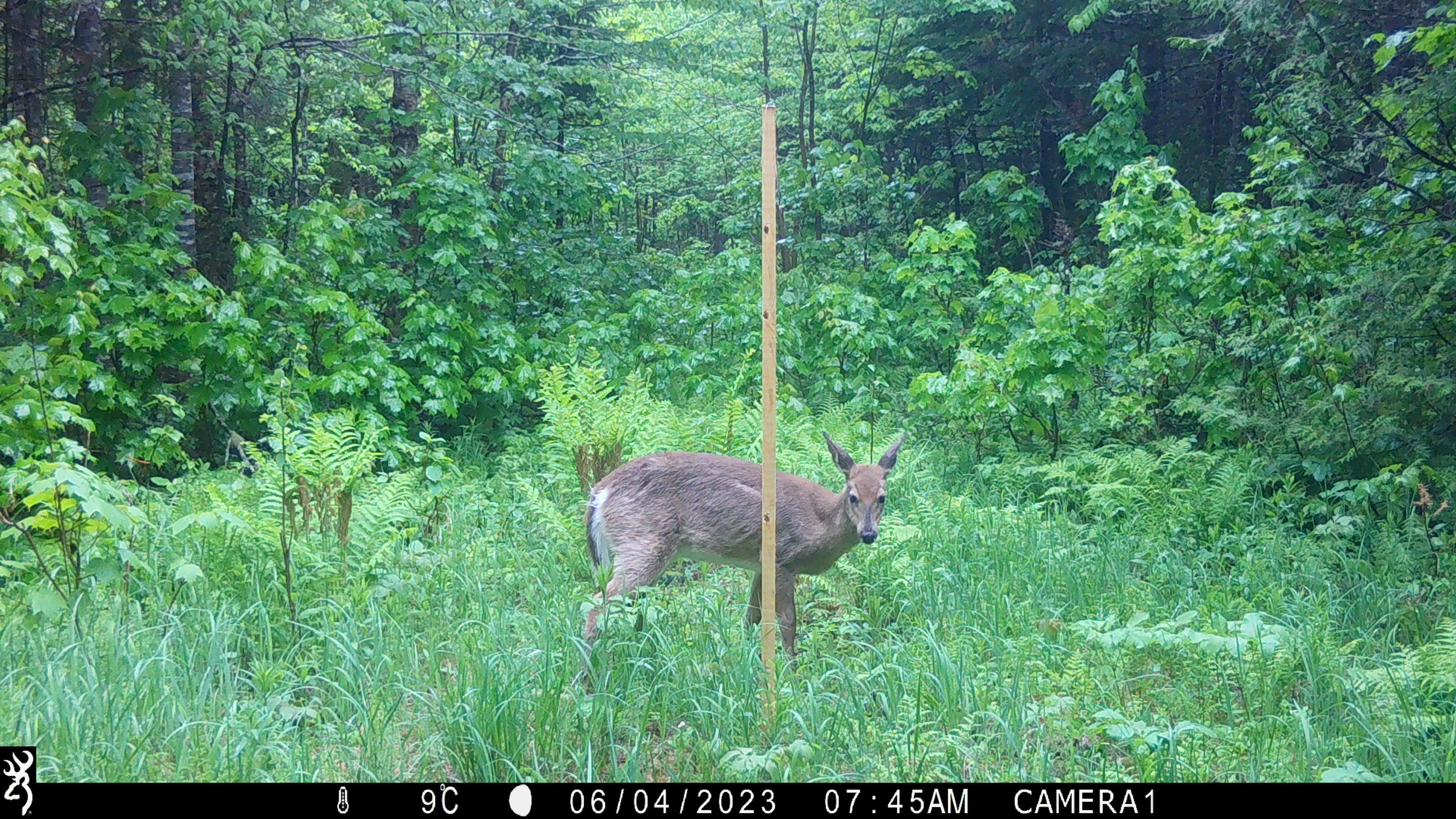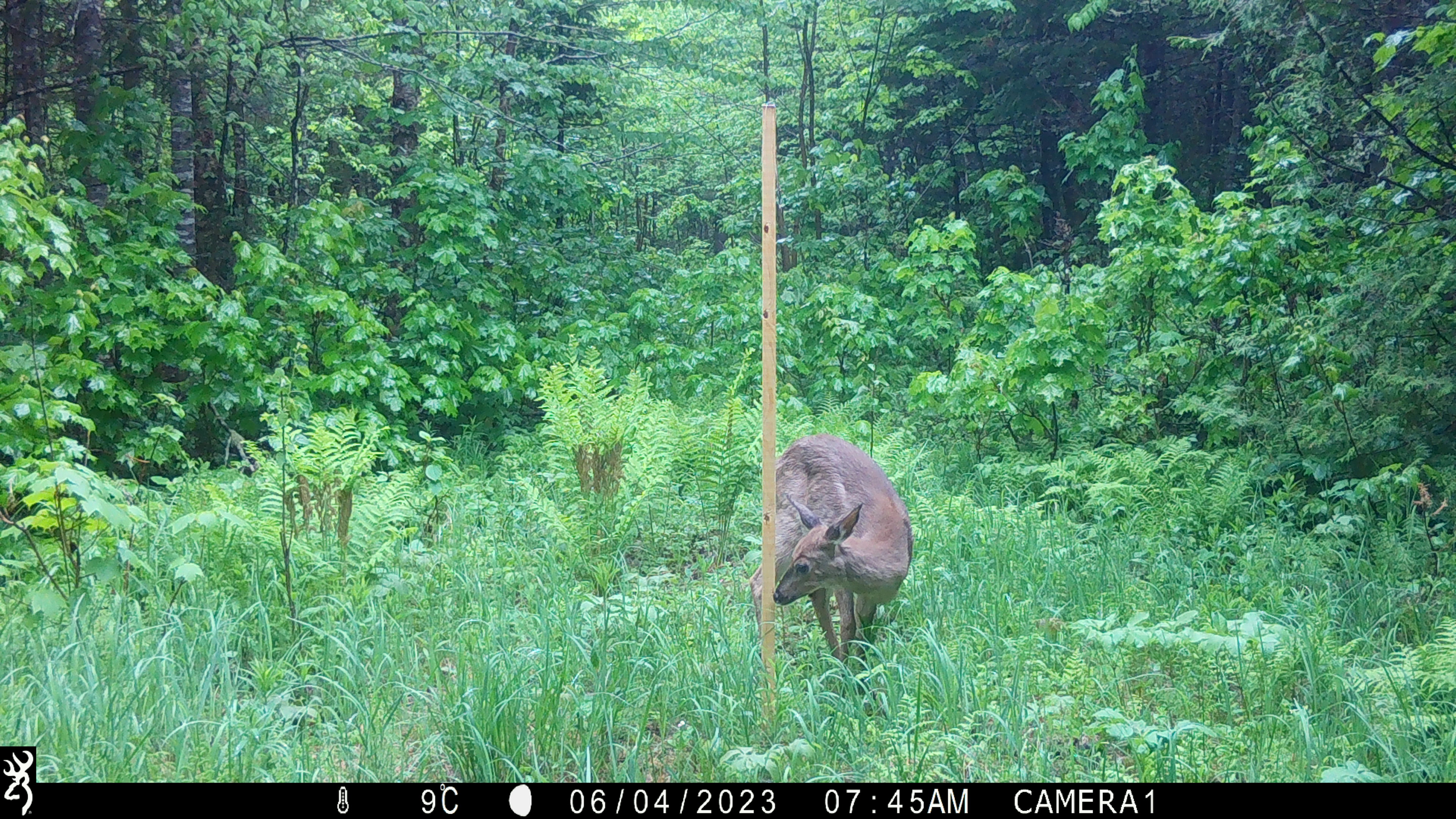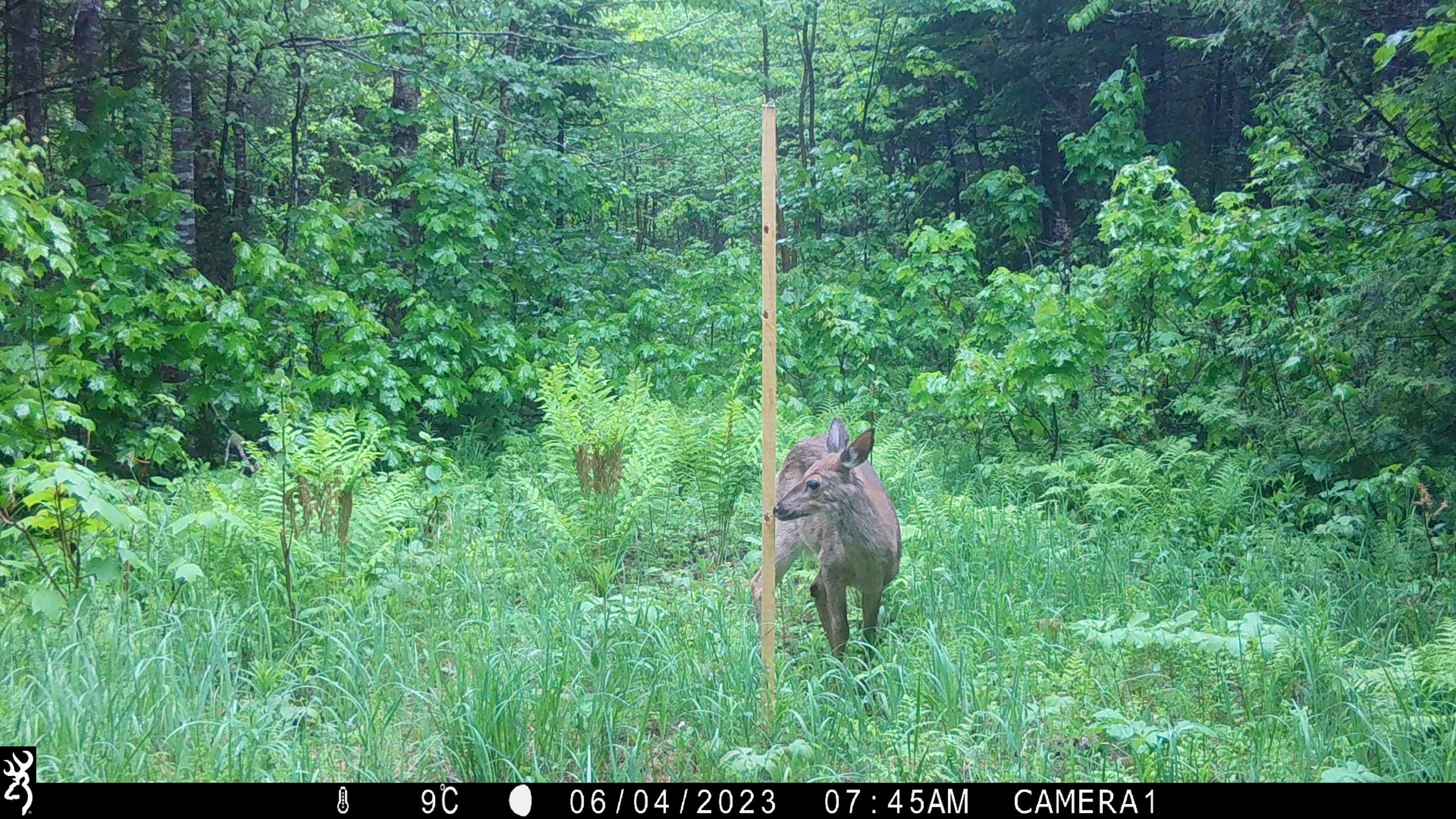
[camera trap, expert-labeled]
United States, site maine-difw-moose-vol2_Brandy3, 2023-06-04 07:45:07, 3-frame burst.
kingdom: Animalia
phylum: Chordata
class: Mammalia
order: Artiodactyla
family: Cervidae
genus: Odocoileus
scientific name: Odocoileus virginianus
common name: white-tailed deer